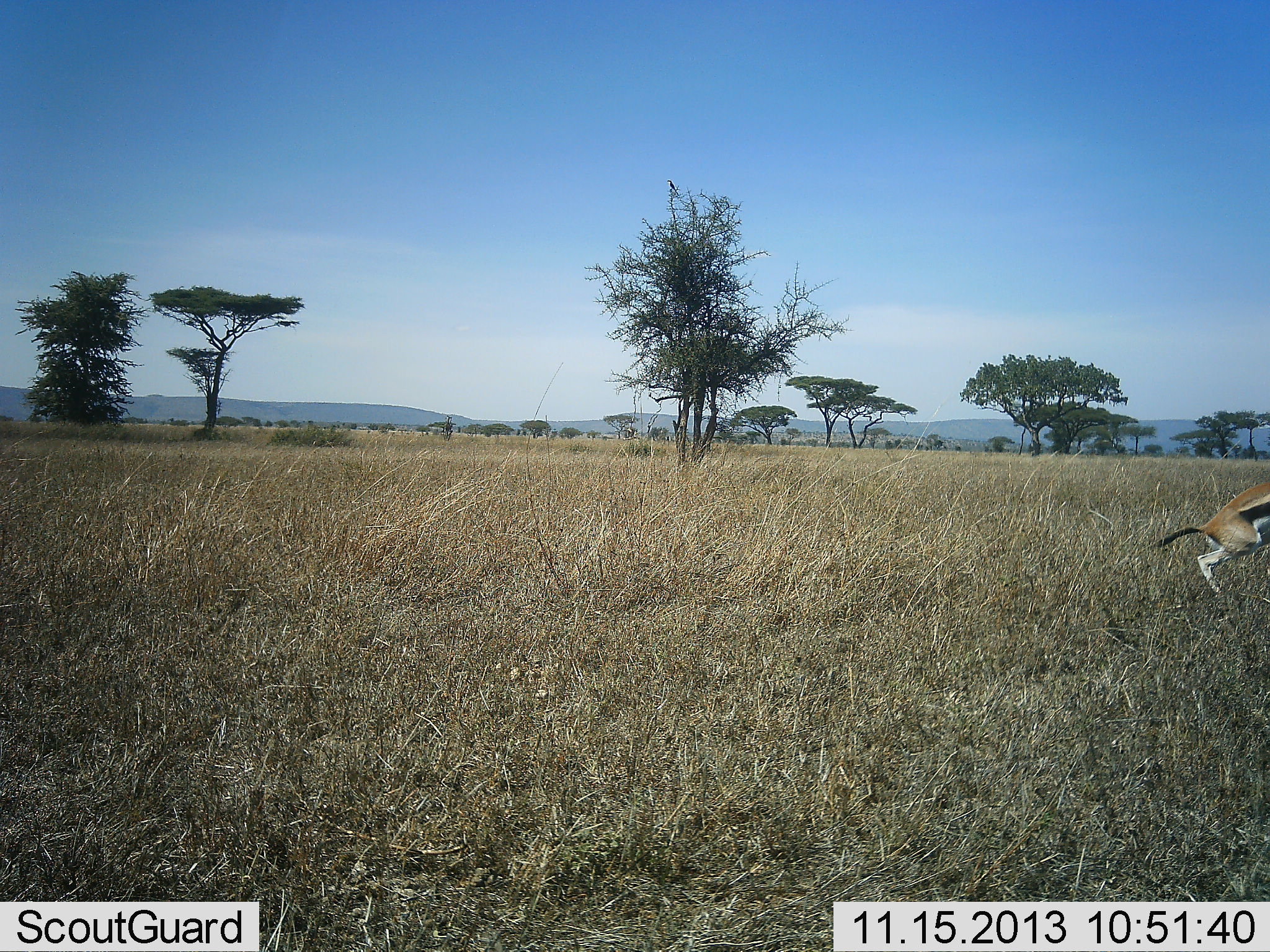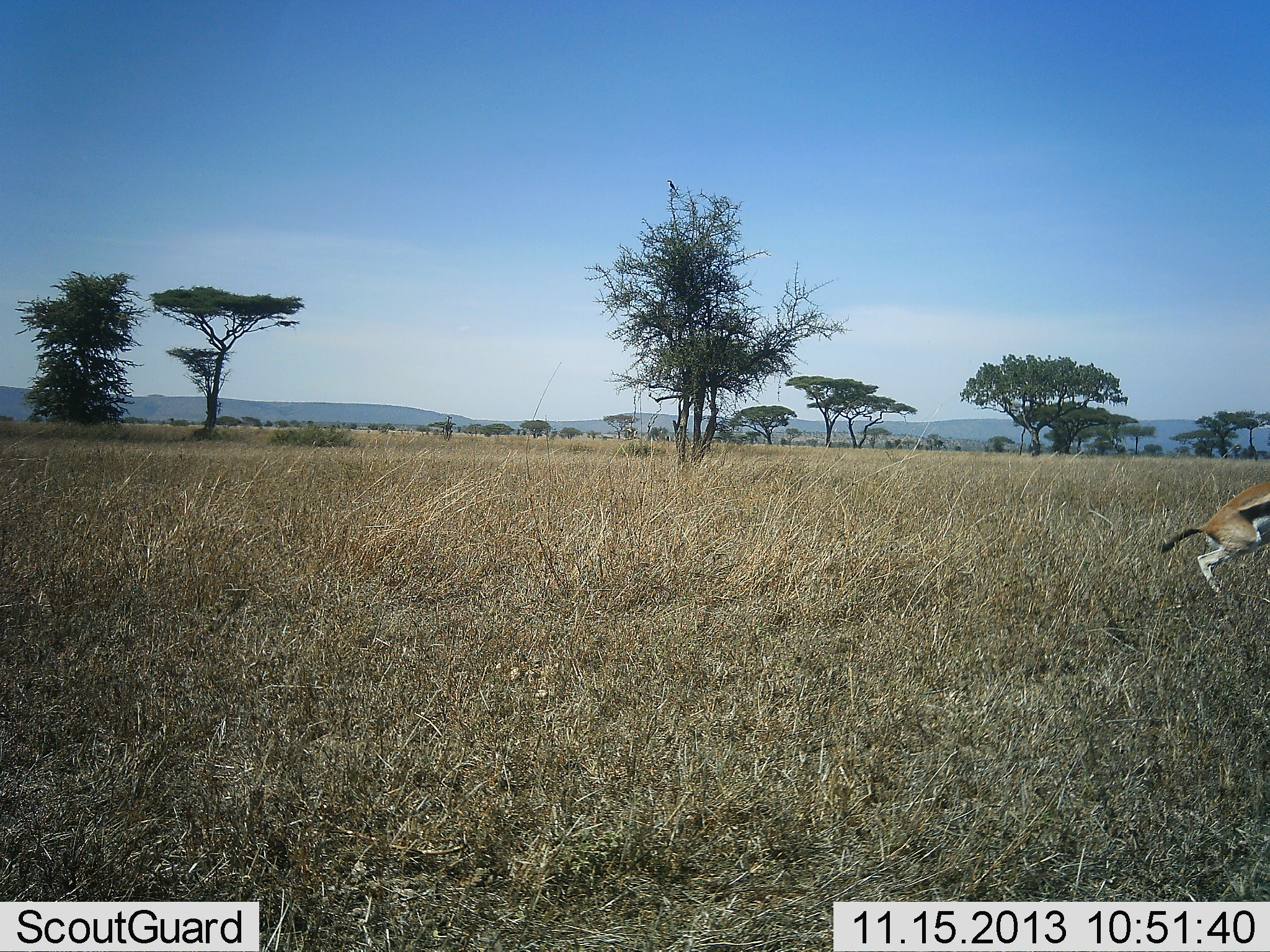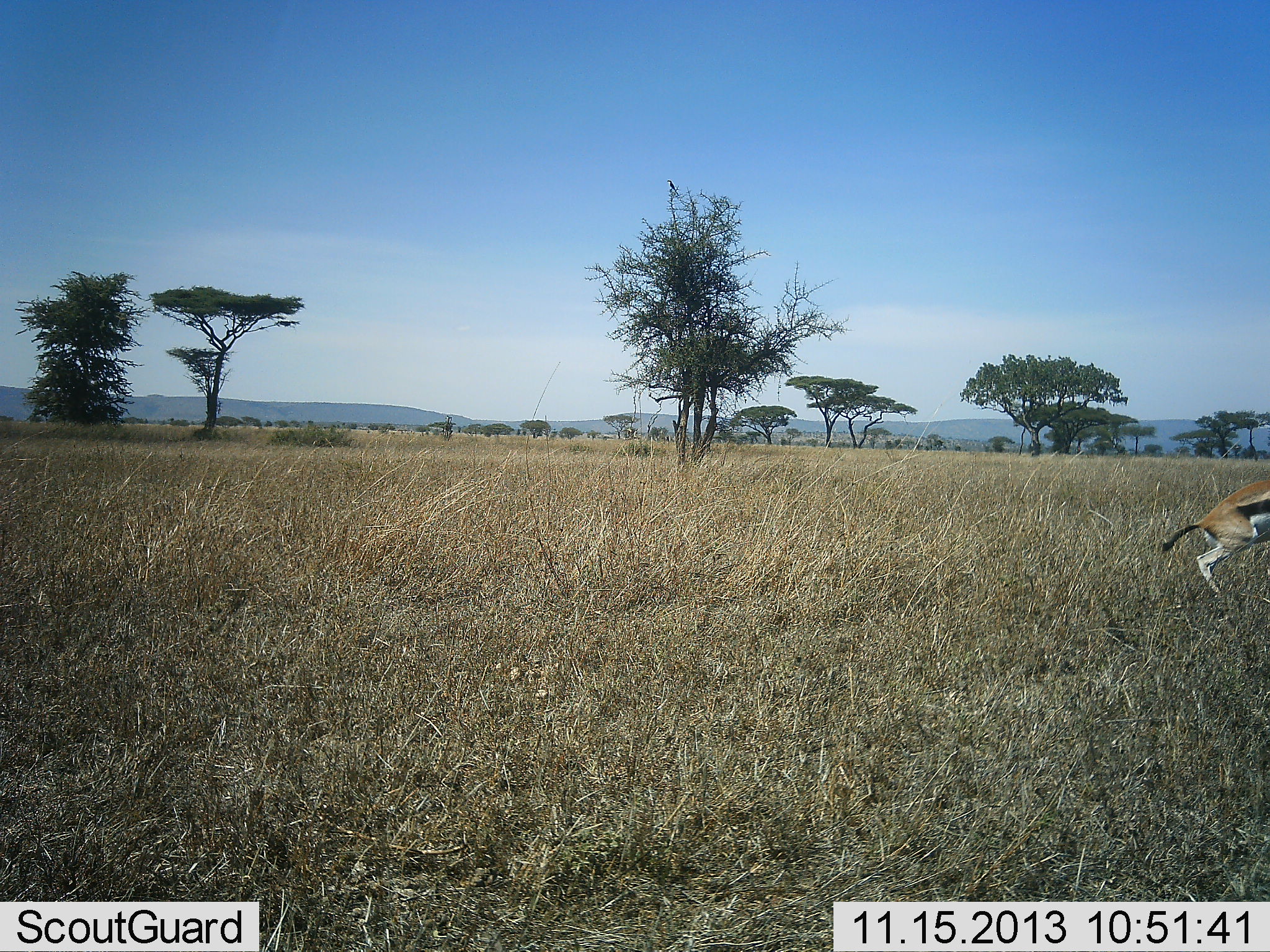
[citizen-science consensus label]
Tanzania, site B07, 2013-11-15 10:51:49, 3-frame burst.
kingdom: Animalia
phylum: Chordata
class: Mammalia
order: Artiodactyla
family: Bovidae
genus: Eudorcas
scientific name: Eudorcas thomsonii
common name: thomson's gazelle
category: gazellethomsons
Gazellethomsons (thomson's gazelle) (Eudorcas thomsonii), count 1. Behavior (volunteer vote fractions): standing 80%, resting 0%, moving 10%, interacting 10%. Young present (vote fraction): 0%. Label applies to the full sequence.